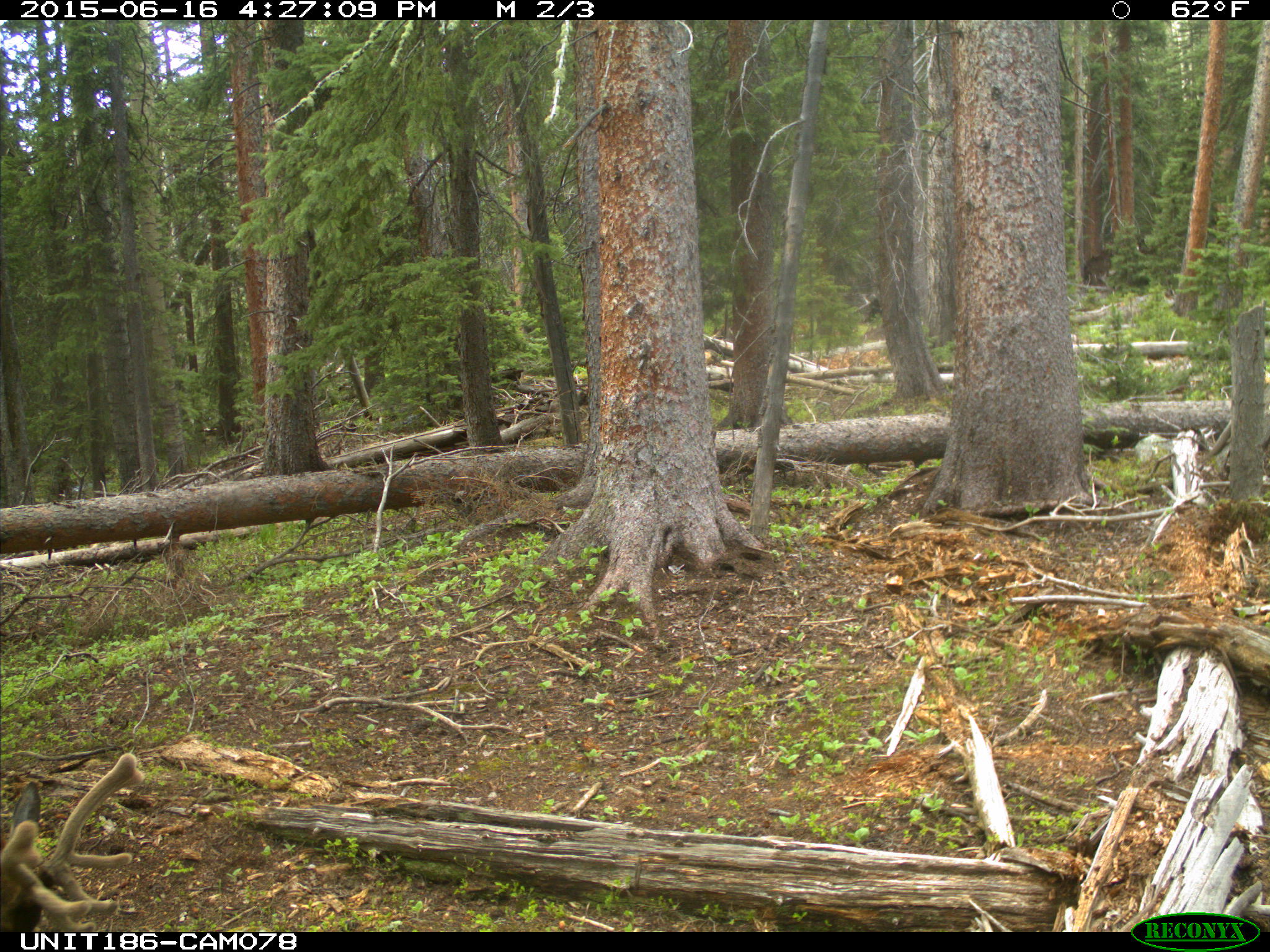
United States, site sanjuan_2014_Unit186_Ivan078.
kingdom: Animalia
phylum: Chordata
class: Mammalia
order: Artiodactyla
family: Cervidae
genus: Cervus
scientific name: Cervus elaphus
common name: red deer